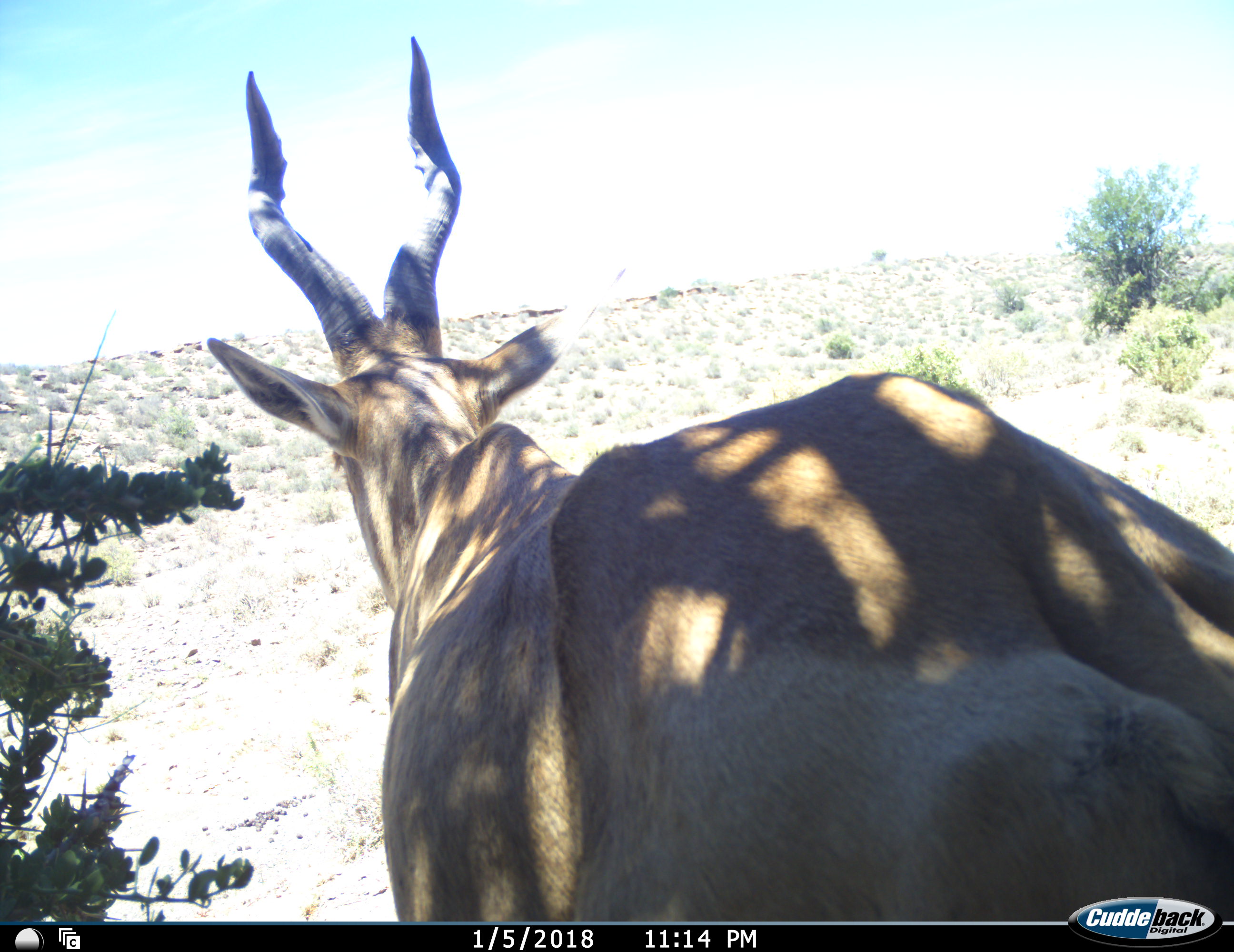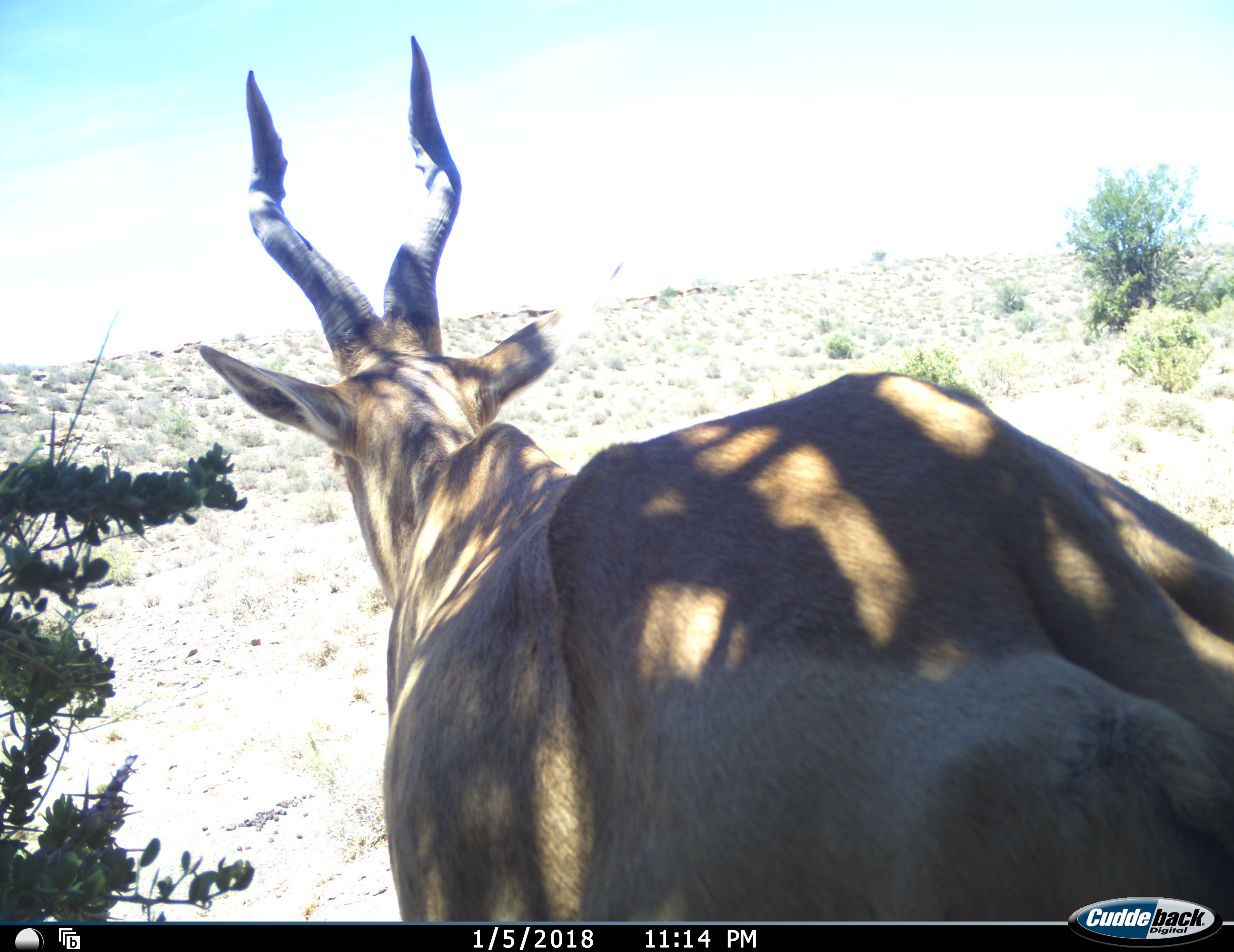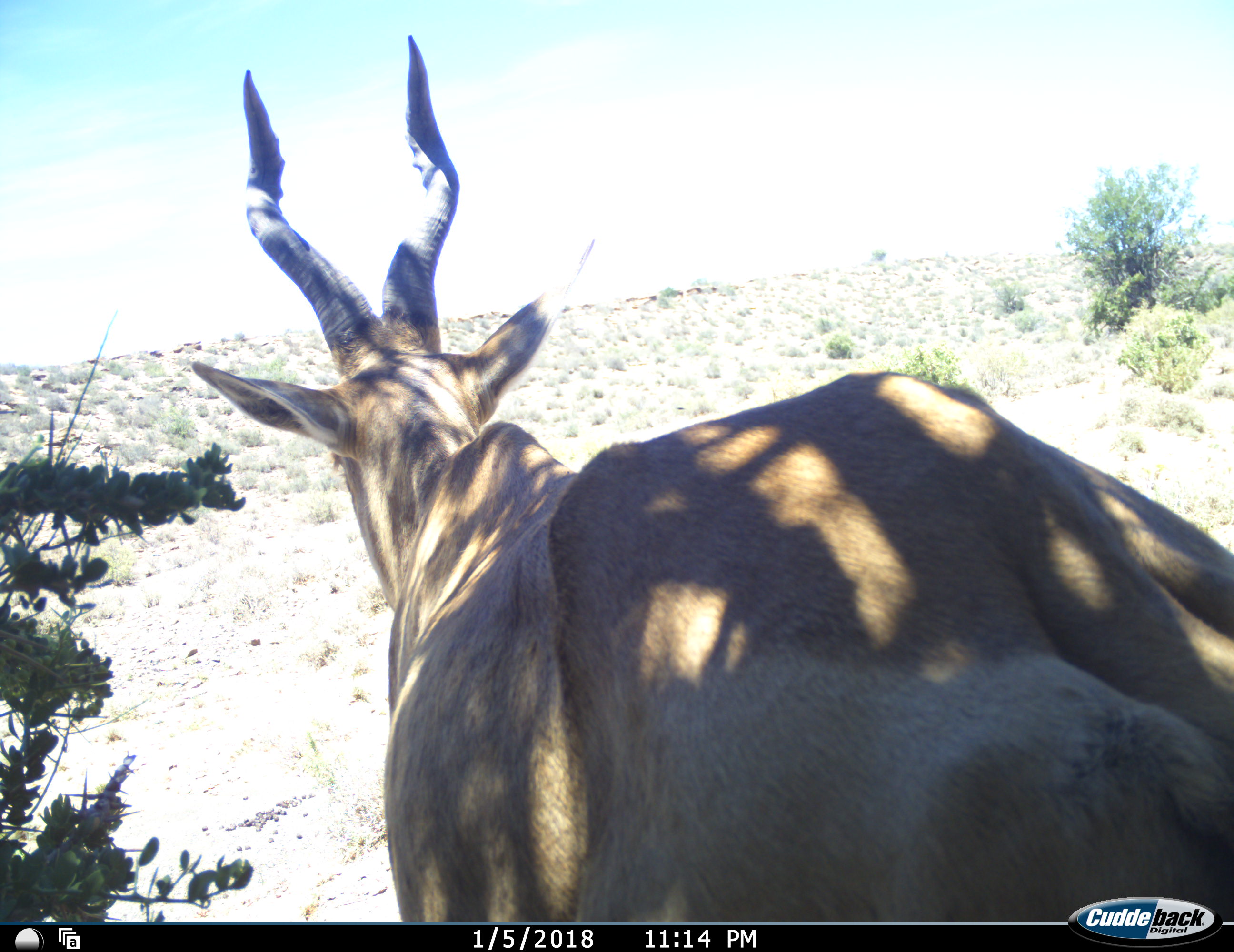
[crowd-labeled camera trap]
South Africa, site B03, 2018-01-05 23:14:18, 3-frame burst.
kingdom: Animalia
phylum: Chordata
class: Mammalia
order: Artiodactyla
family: Bovidae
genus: Alcelaphus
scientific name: Alcelaphus buselaphus caama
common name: red hartebeest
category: hartebeestred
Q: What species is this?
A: Hartebeestred (red hartebeest) (Alcelaphus buselaphus caama).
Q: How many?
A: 1.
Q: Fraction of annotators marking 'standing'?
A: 100%.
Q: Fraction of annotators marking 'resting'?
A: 0%.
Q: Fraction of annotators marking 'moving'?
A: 0%.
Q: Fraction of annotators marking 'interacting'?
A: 0%.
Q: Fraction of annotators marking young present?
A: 0%.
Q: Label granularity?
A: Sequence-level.